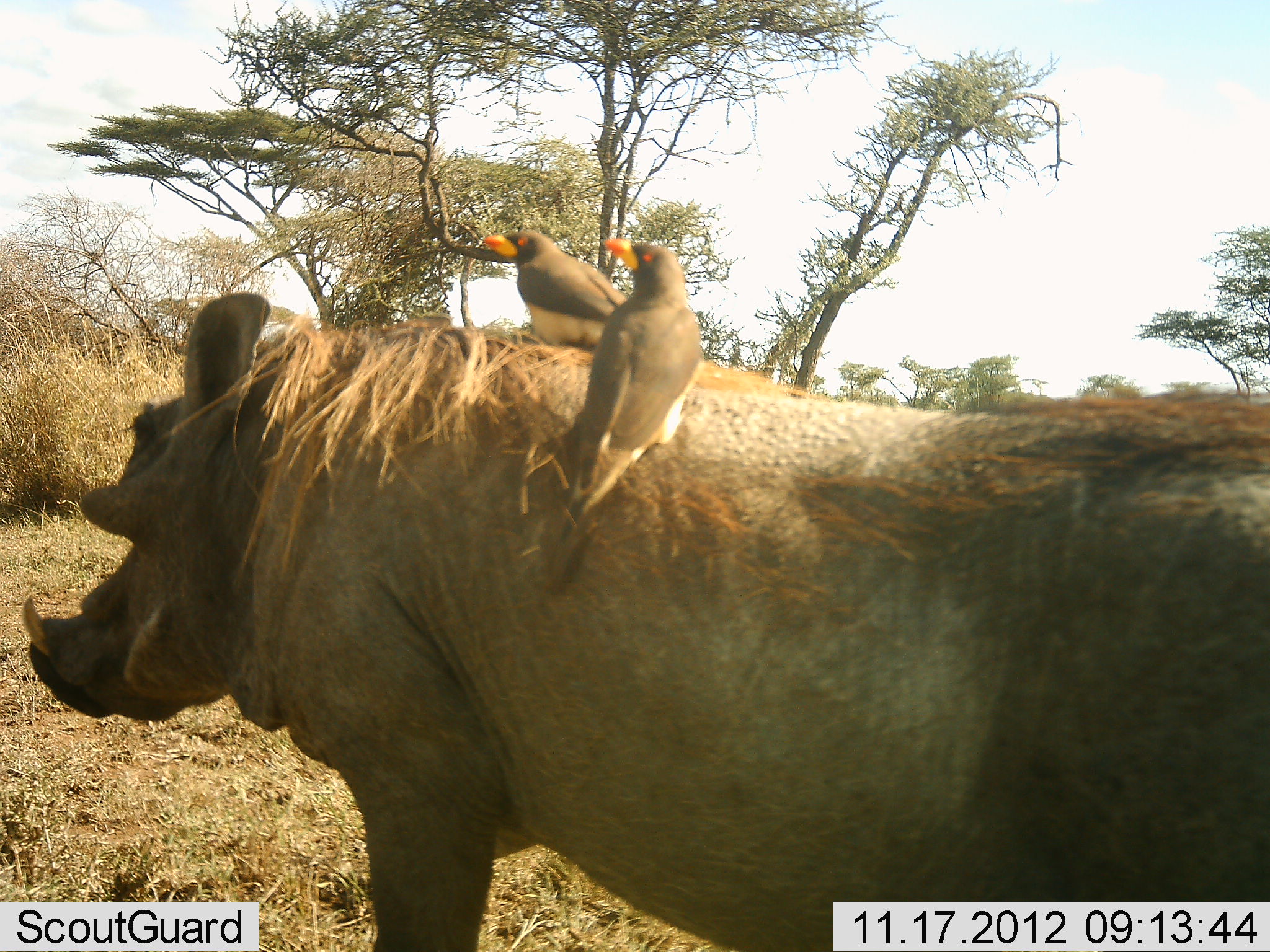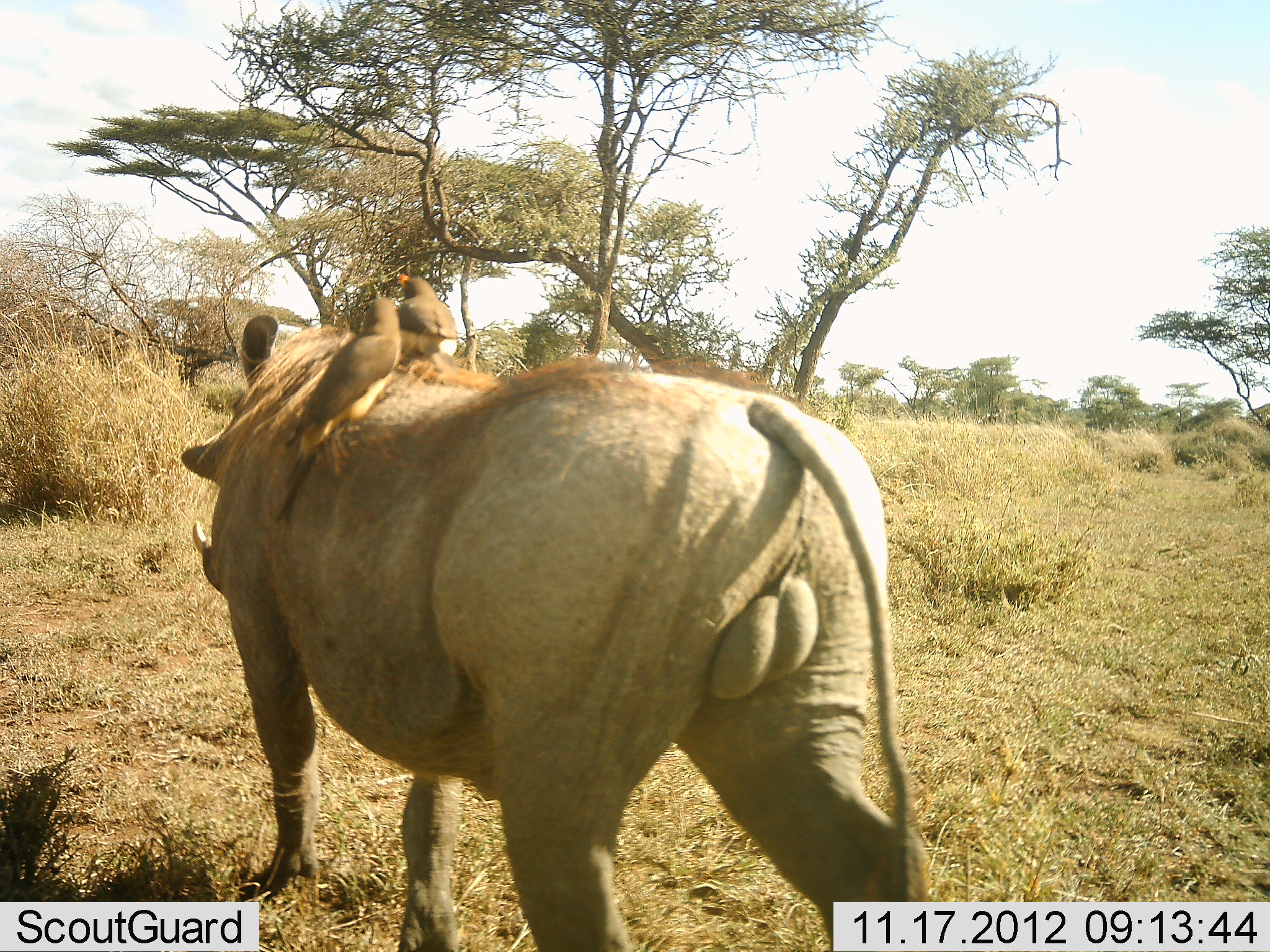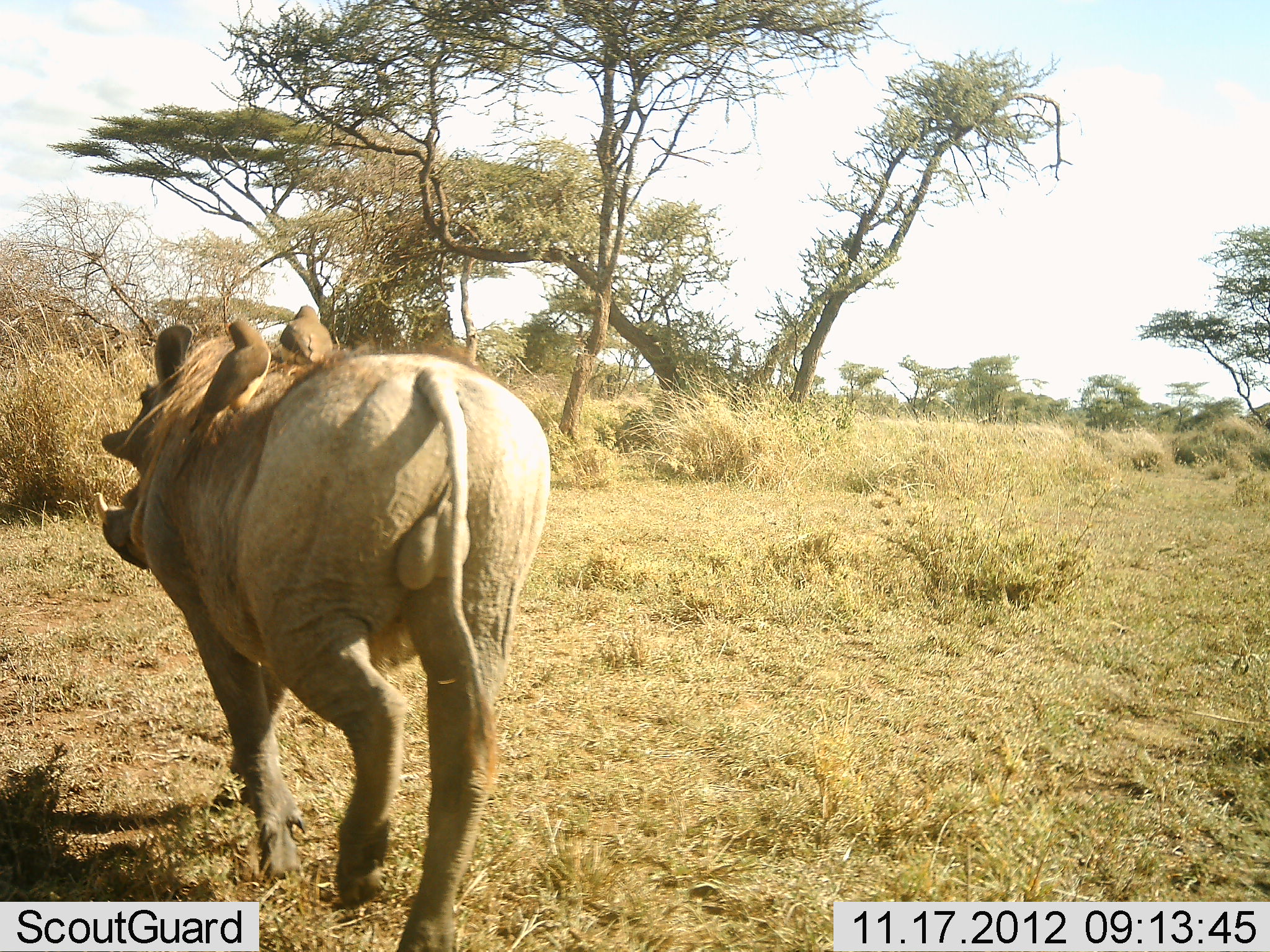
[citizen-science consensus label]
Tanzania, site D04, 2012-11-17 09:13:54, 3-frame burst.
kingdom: Animalia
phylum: Chordata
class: Aves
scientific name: Aves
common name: bird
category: otherbird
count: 2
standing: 40%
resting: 50%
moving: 10%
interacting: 20%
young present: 0%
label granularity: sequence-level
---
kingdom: Animalia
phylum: Chordata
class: Mammalia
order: Artiodactyla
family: Suidae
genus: Phacochoerus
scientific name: Phacochoerus africanus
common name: warthog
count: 1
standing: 8%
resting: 0%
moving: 92%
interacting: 17%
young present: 0%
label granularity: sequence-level